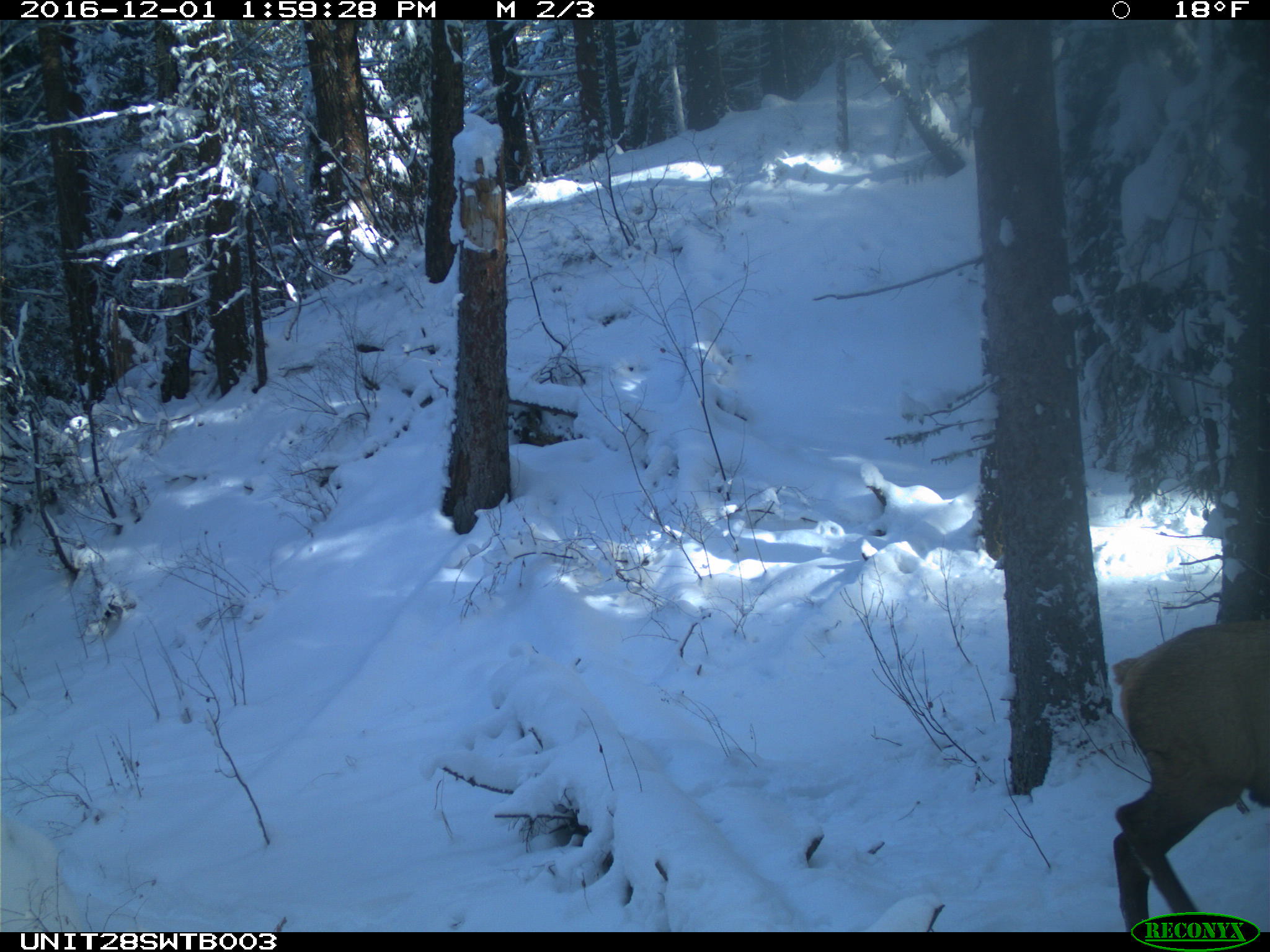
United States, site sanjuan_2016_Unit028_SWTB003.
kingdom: Animalia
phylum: Chordata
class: Mammalia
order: Artiodactyla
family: Cervidae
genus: Cervus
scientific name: Cervus elaphus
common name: red deer